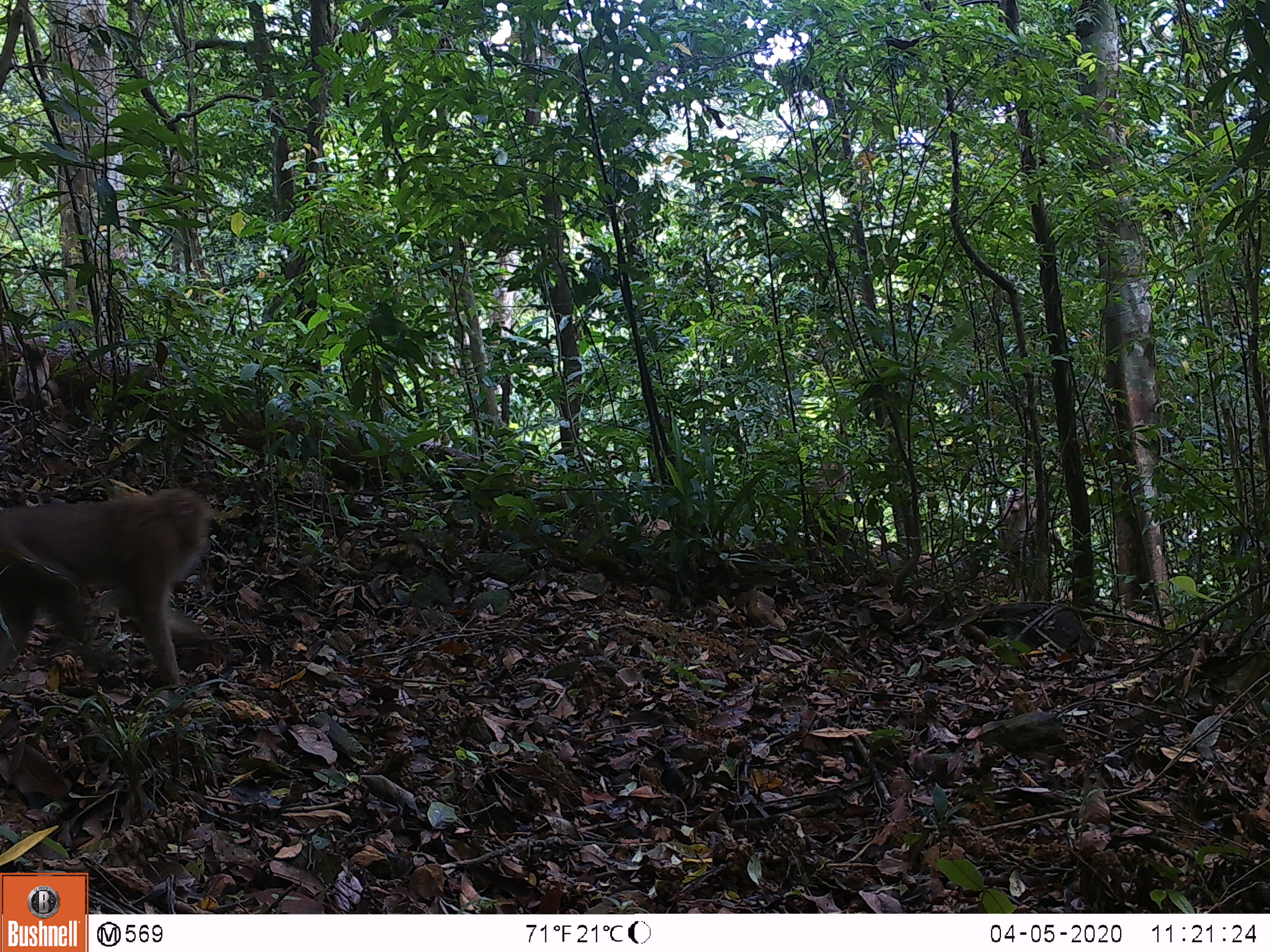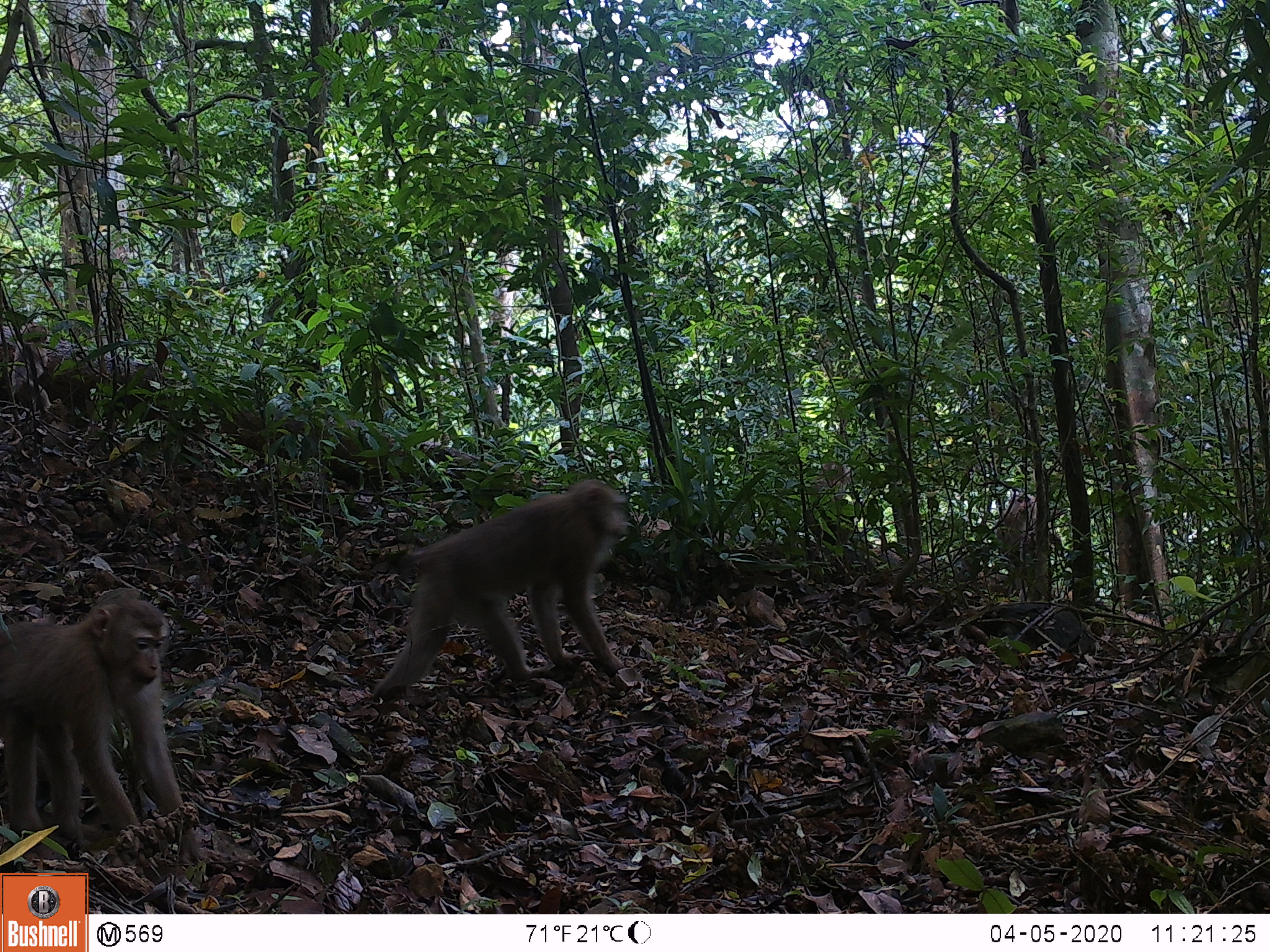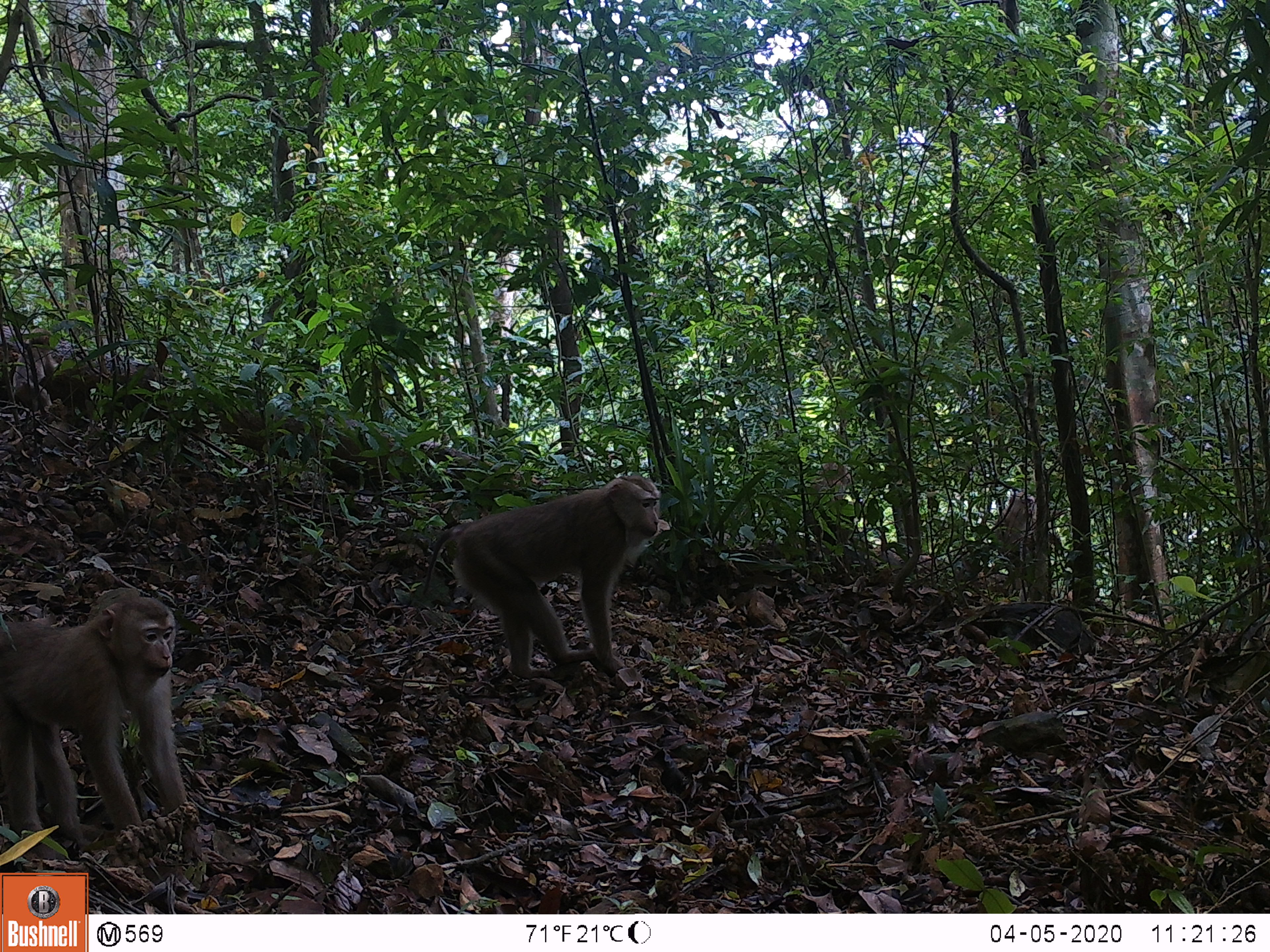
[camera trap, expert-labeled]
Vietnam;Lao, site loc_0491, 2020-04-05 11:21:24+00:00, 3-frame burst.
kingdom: Animalia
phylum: Chordata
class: Mammalia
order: Primates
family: Cercopithecidae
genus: Macaca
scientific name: Macaca nemestrina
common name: pig-tailed macaque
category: pig tailed macaque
Pig tailed macaque (pig-tailed macaque) (Macaca nemestrina). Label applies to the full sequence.